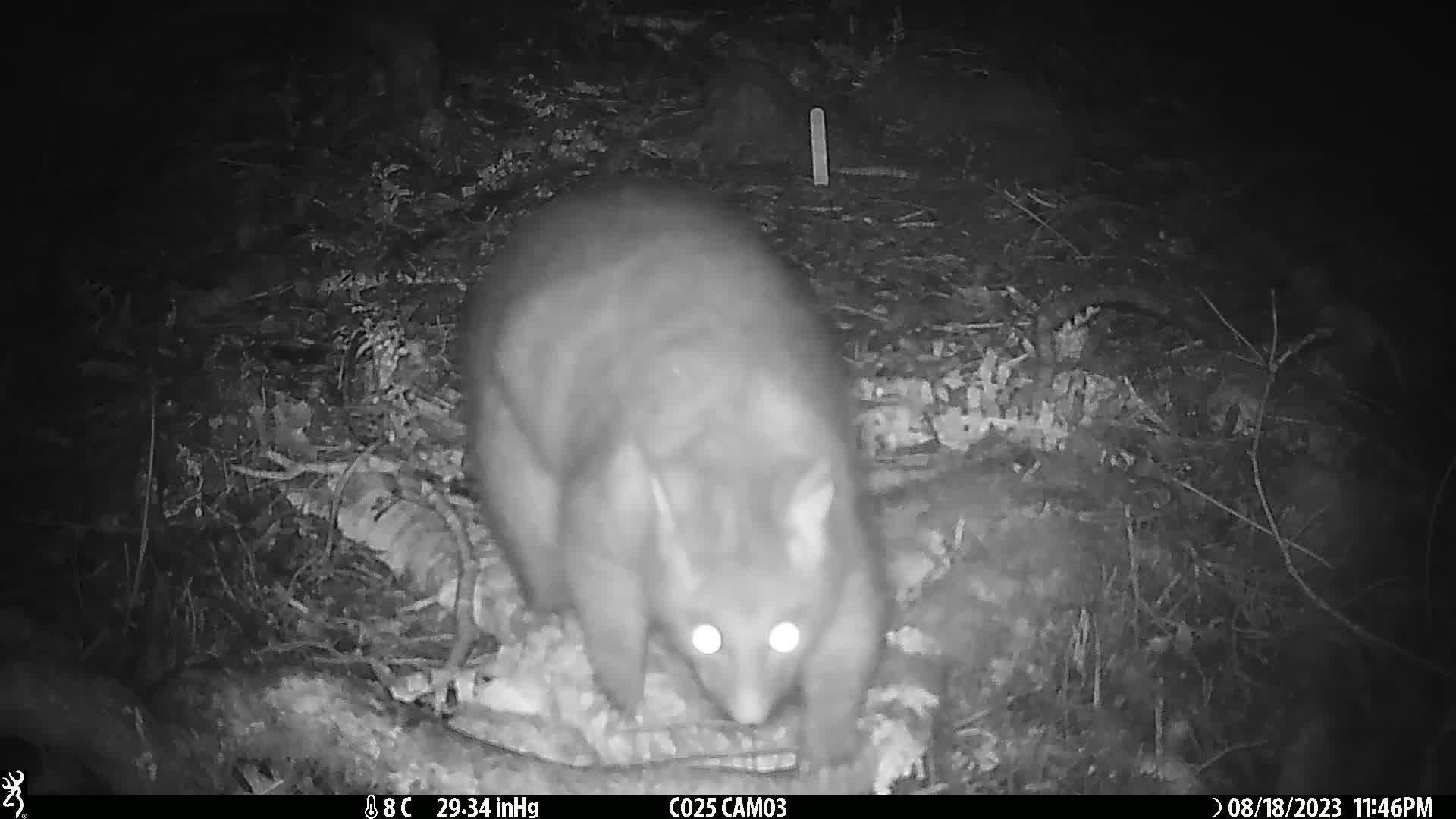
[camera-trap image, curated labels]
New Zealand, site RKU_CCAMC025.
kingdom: Animalia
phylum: Chordata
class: Mammalia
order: Diprotodontia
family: Phalangeridae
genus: Trichosurus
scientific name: Trichosurus vulpecula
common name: common brushtail possum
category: possum